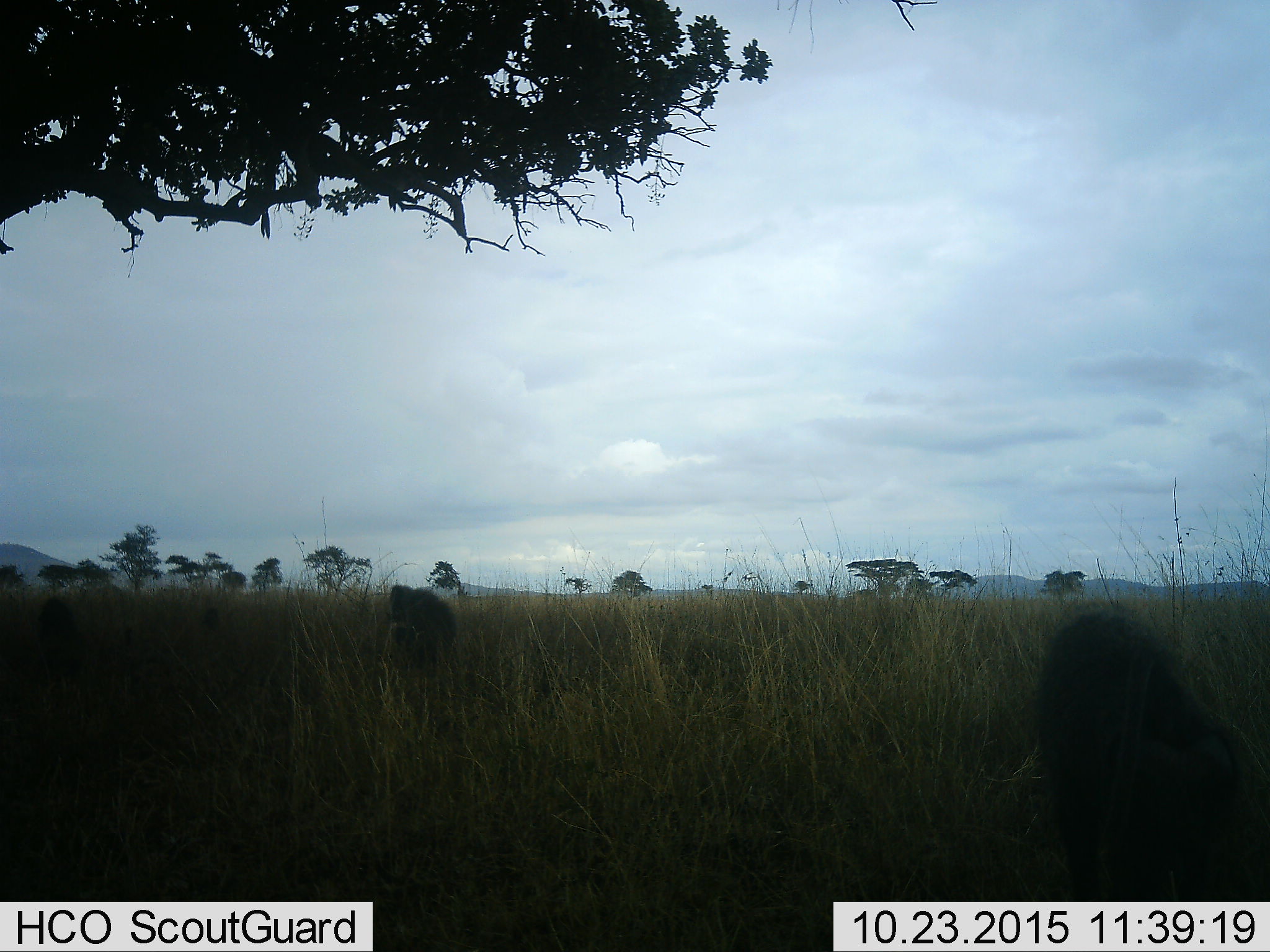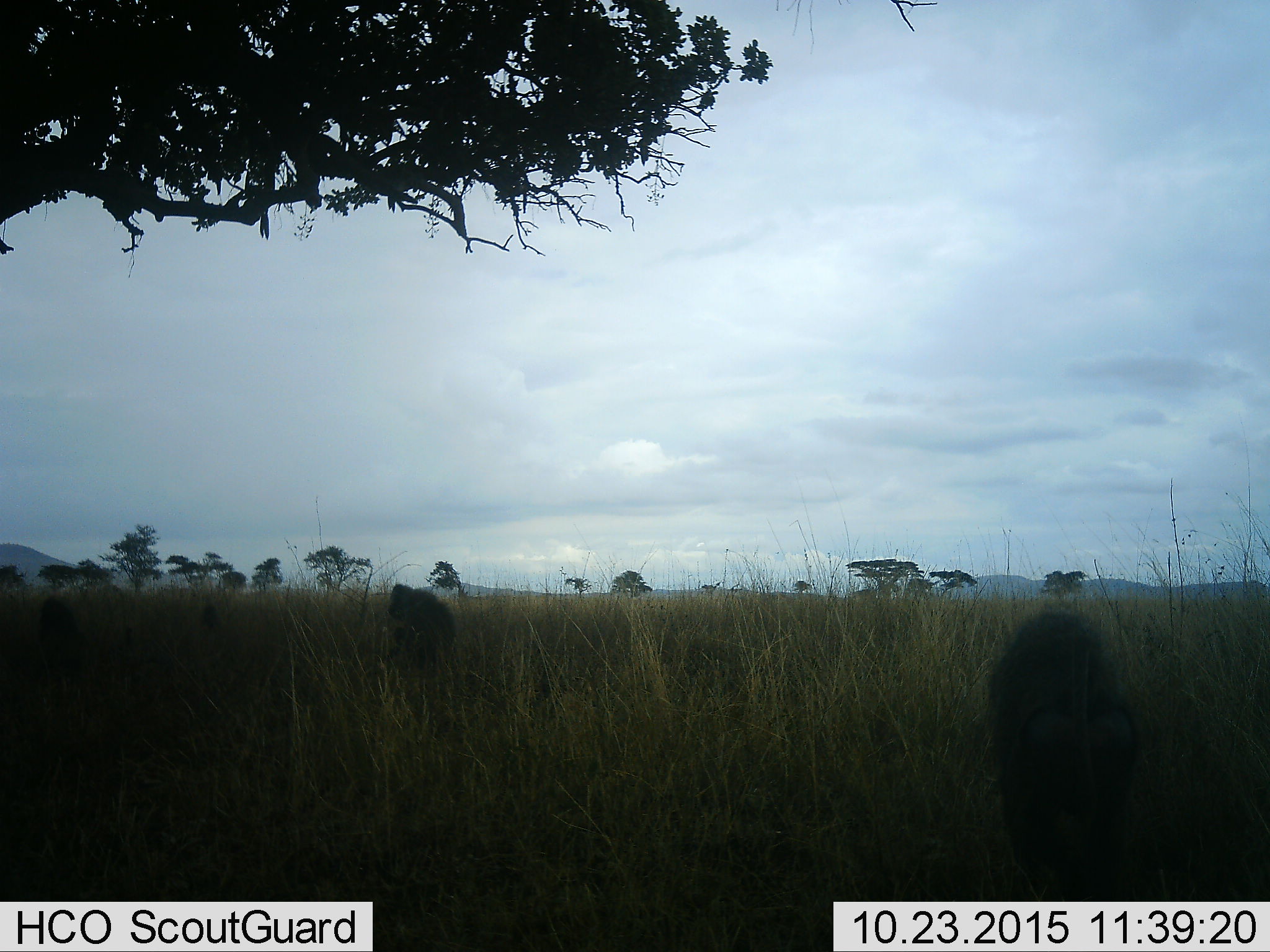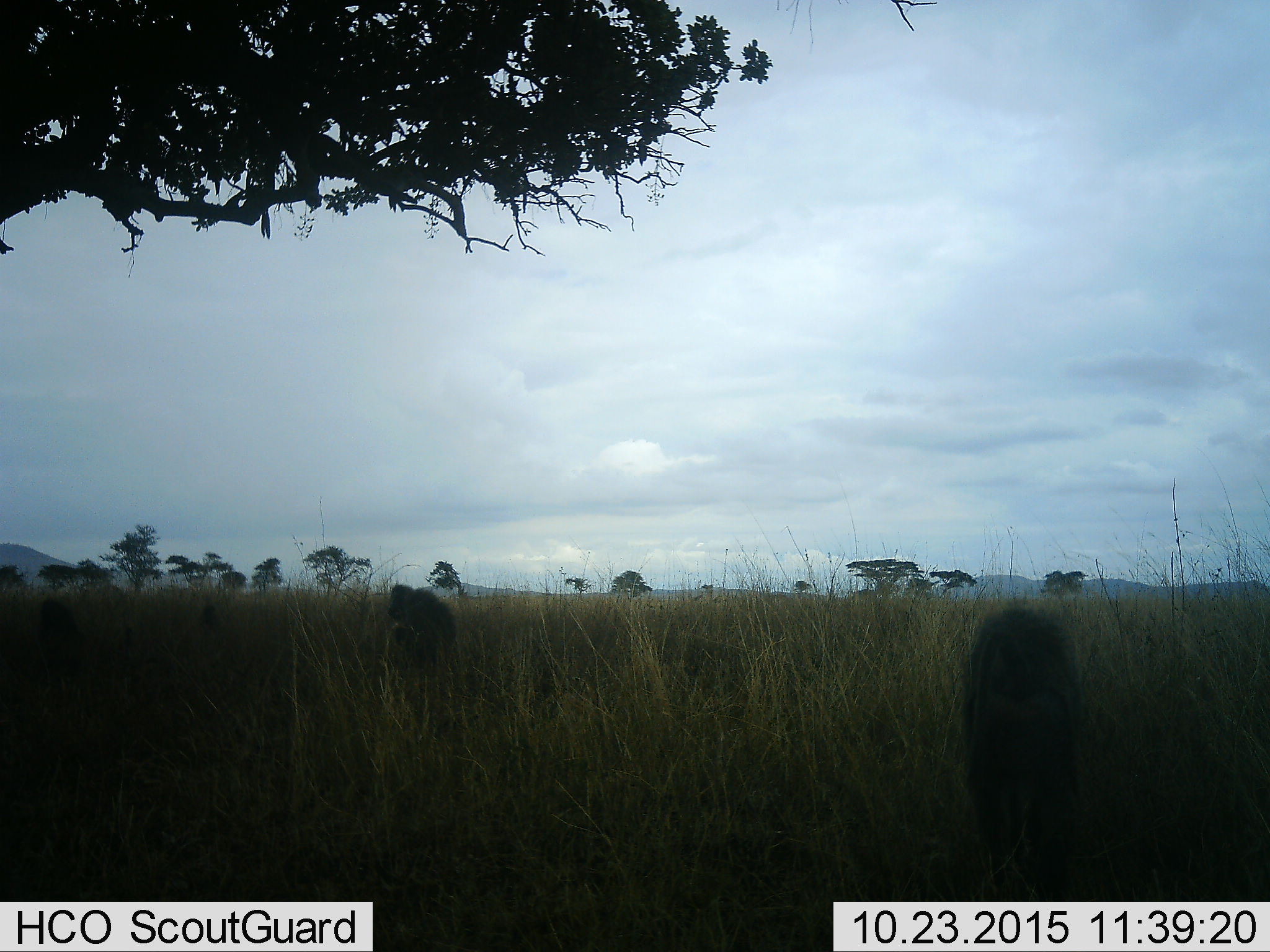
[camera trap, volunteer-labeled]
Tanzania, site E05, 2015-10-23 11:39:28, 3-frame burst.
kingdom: Animalia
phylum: Chordata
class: Mammalia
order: Primates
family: Cercopithecidae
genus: Papio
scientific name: Papio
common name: baboon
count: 3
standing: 22%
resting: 22%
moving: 67%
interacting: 11%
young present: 11%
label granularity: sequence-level